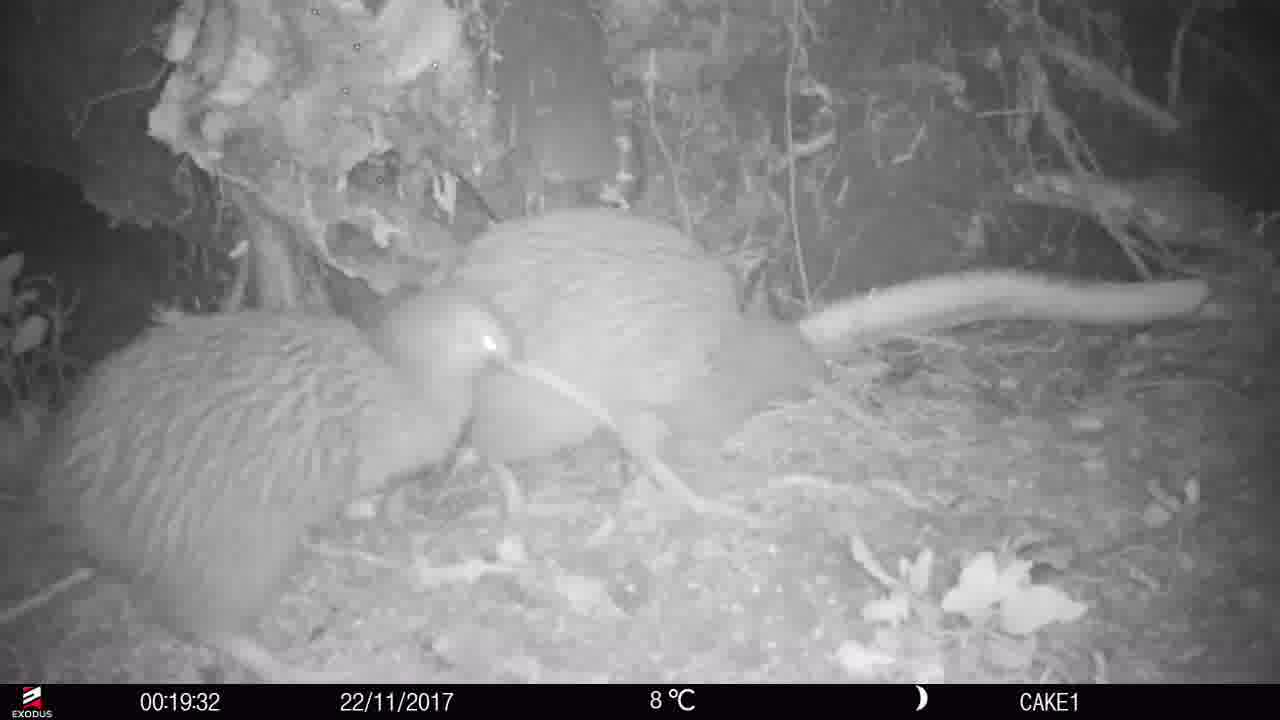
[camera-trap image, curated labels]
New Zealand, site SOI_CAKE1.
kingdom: Animalia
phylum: Chordata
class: Aves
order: Apterygiformes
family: Apterygidae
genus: Apteryx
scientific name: Apteryx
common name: kiwi